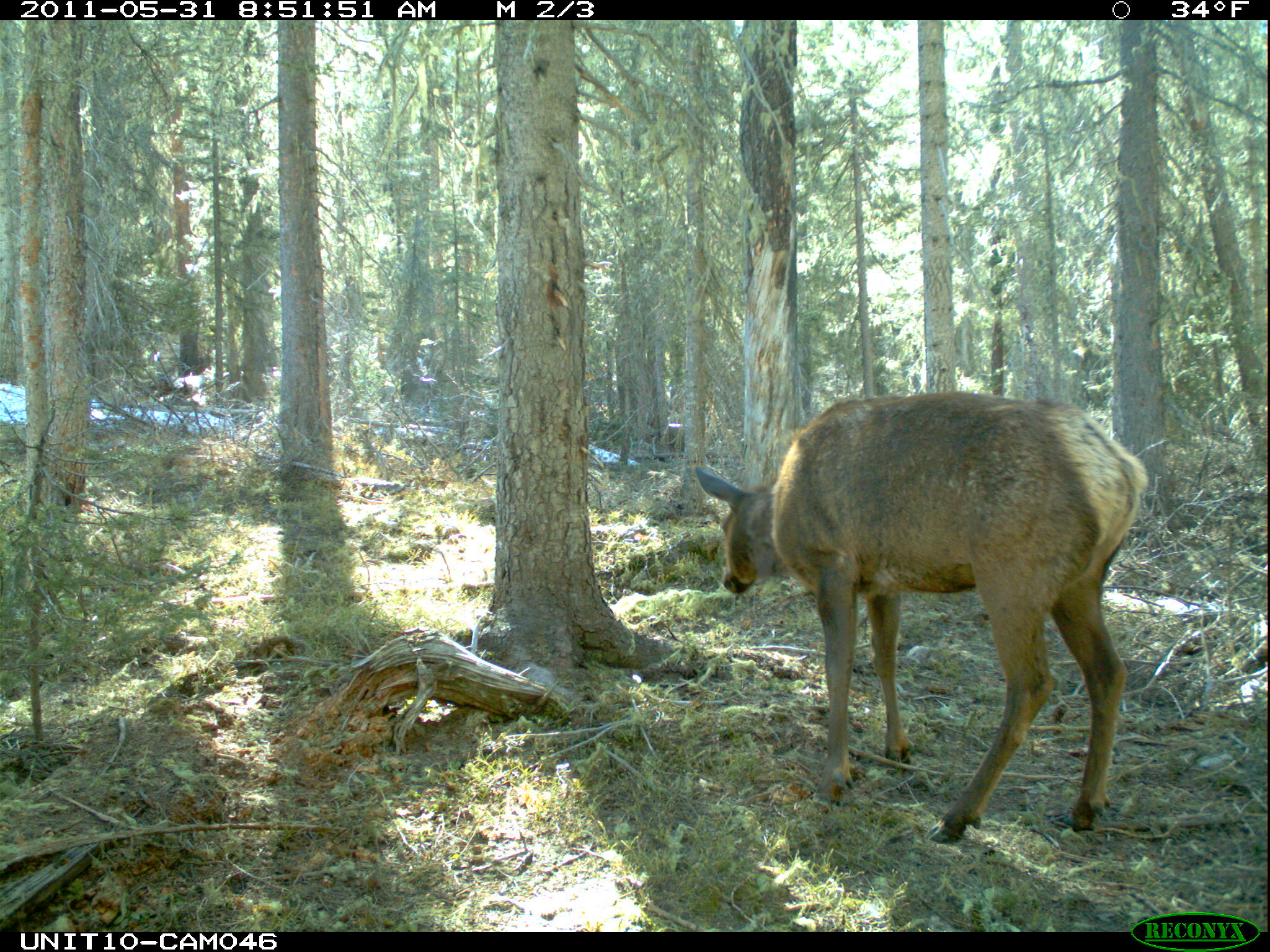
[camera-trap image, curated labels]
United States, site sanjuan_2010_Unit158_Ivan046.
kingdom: Animalia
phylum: Chordata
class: Mammalia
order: Artiodactyla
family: Cervidae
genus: Cervus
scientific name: Cervus elaphus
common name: red deer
Cervus elaphus (red deer).